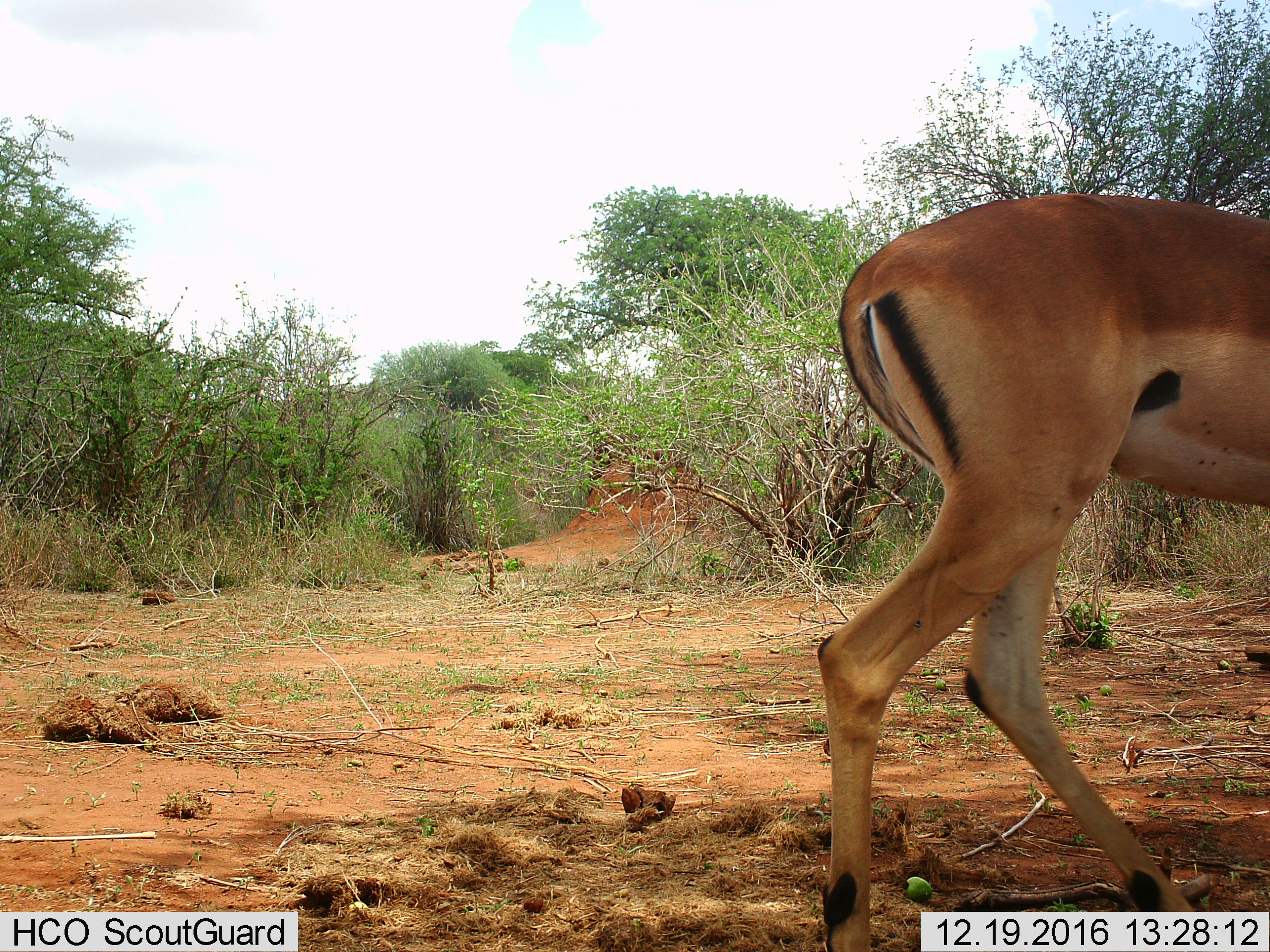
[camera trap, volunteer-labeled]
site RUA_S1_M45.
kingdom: Animalia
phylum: Chordata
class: Mammalia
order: Artiodactyla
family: Bovidae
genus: Aepyceros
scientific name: Aepyceros melampus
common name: impala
Impala (Aepyceros melampus), count 1. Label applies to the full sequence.